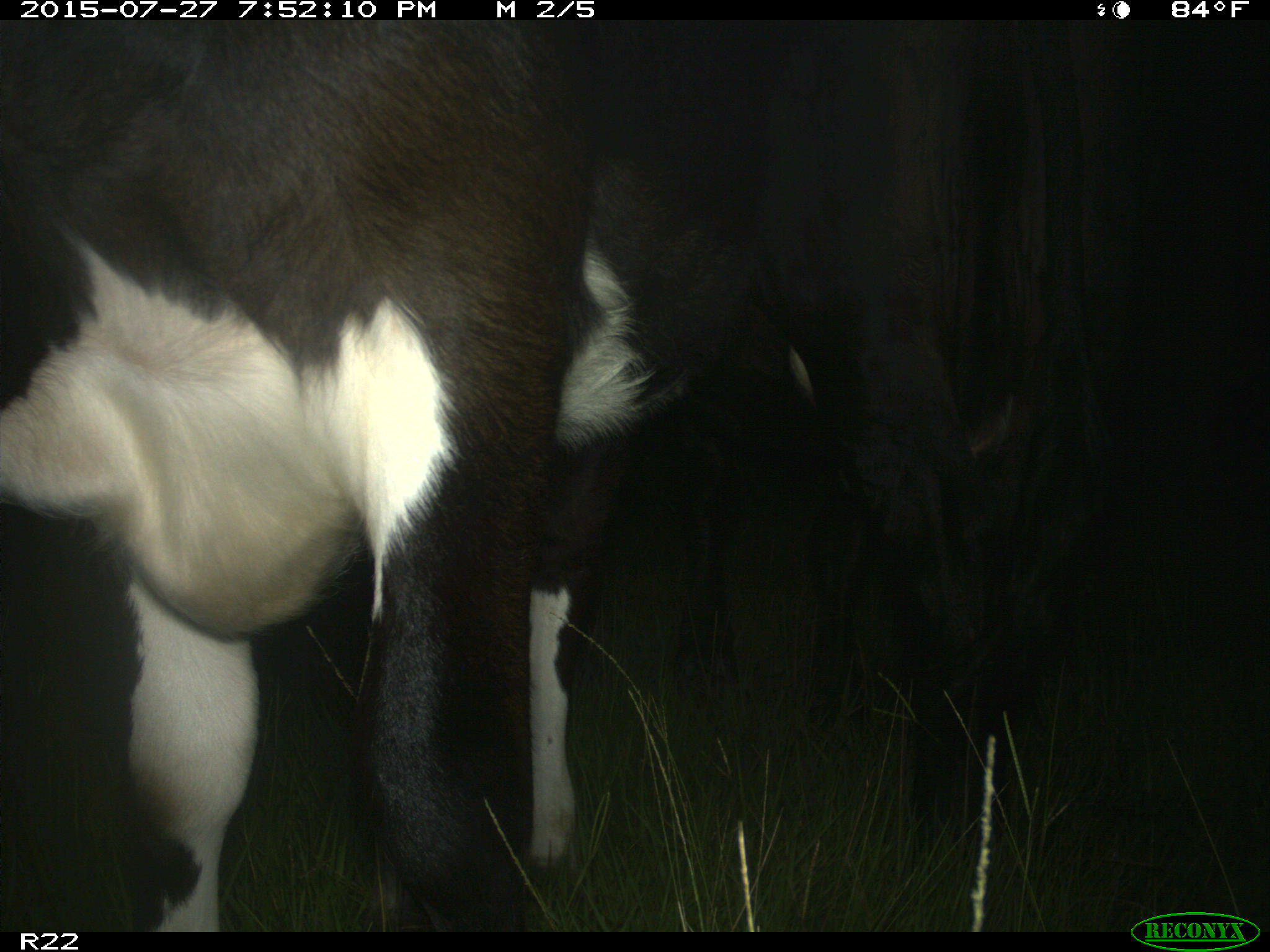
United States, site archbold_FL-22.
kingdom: Animalia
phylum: Chordata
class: Mammalia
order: Carnivora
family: Canidae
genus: Canis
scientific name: Canis latrans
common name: coyote